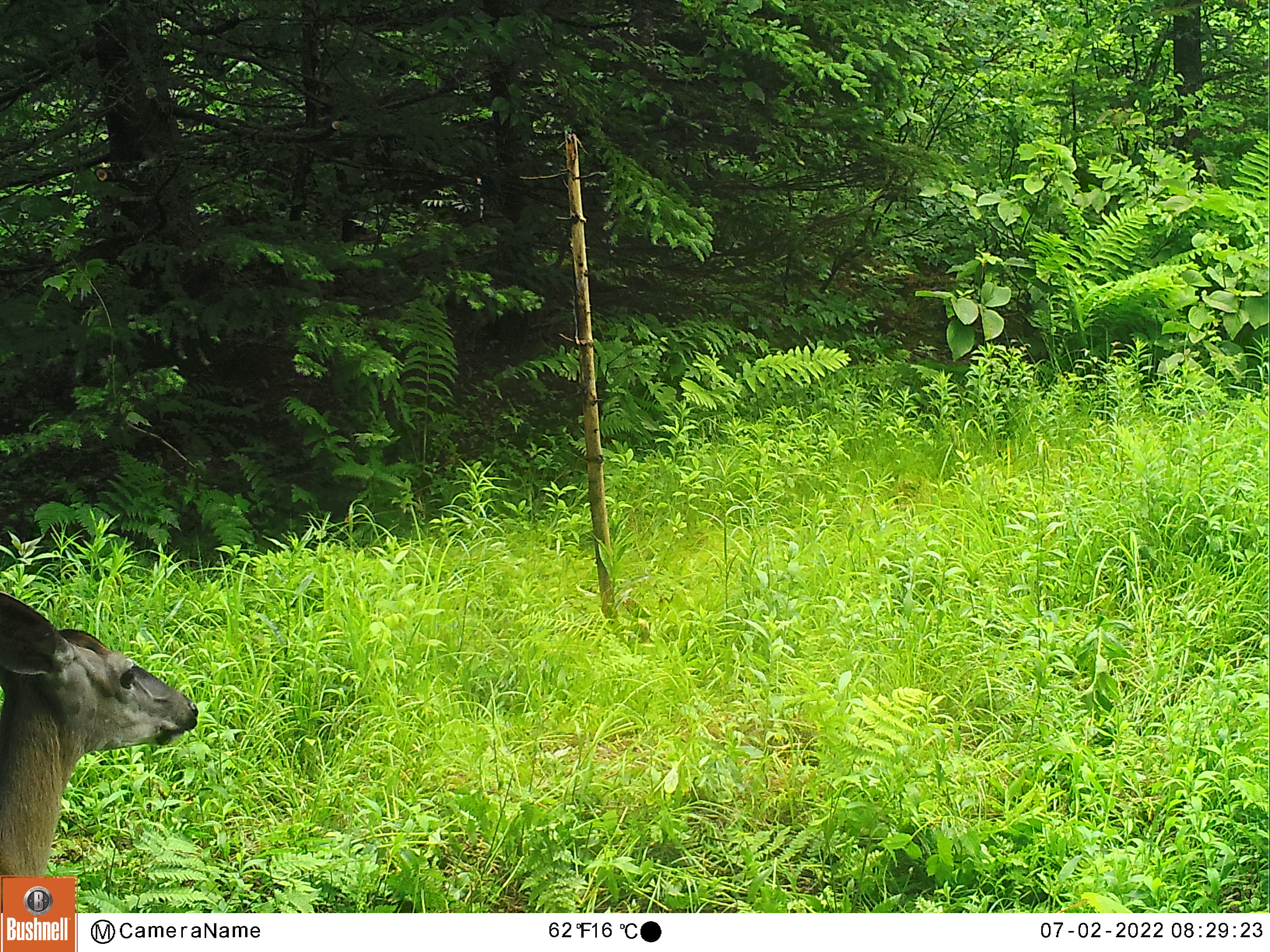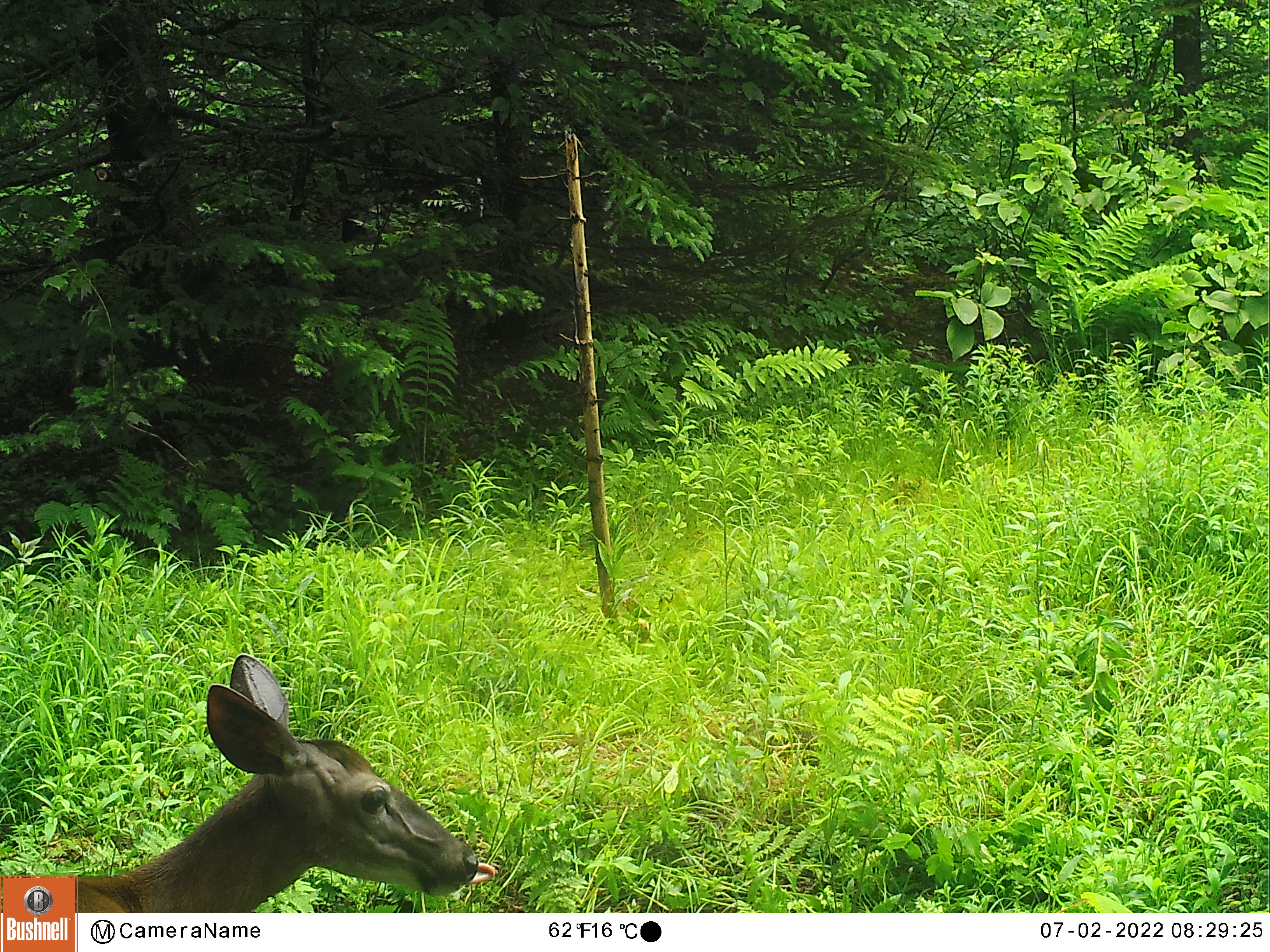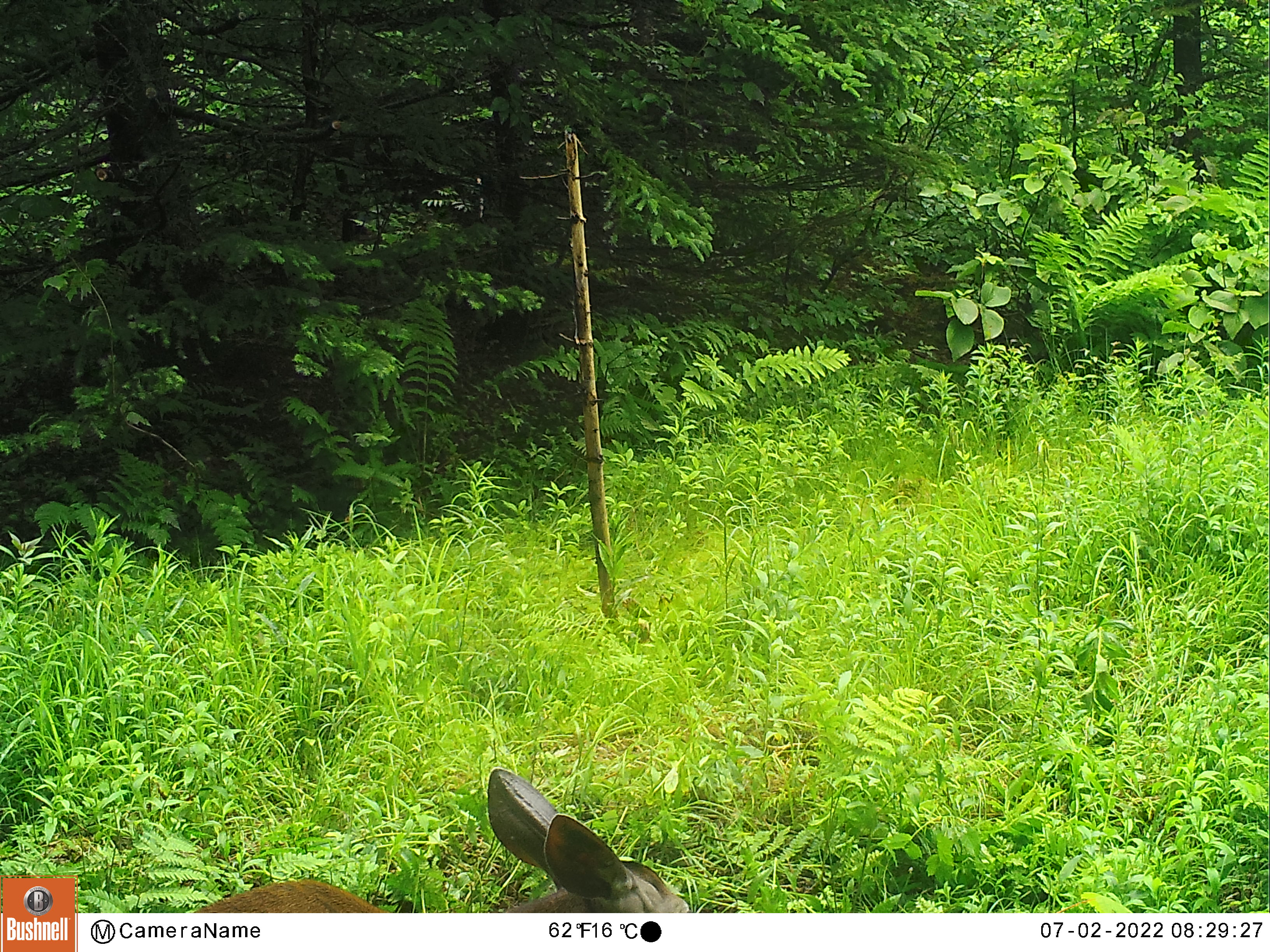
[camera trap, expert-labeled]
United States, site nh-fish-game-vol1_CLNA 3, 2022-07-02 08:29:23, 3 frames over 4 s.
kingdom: Animalia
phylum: Chordata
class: Mammalia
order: Artiodactyla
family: Cervidae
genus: Odocoileus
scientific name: Odocoileus virginianus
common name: white-tailed deer